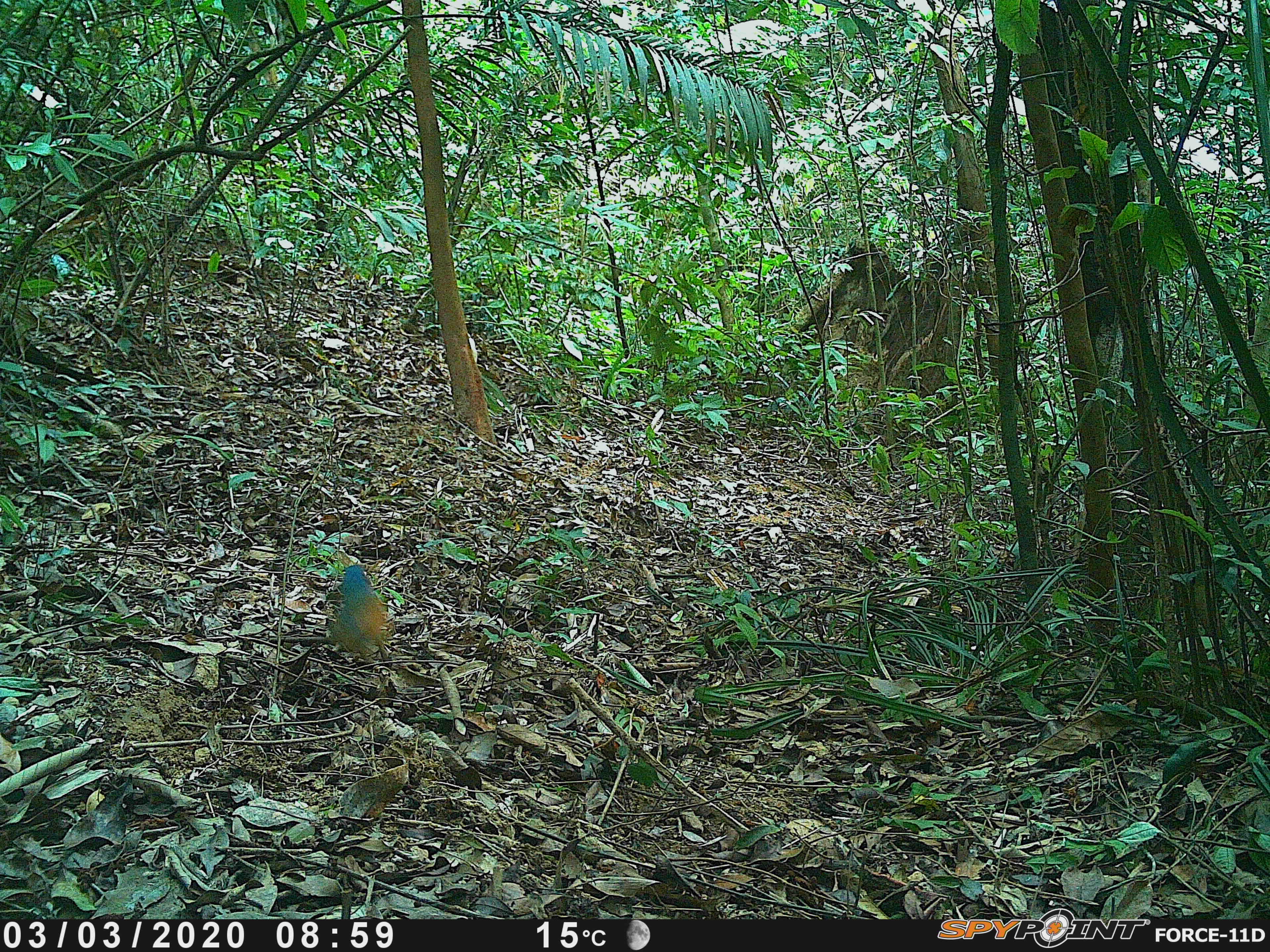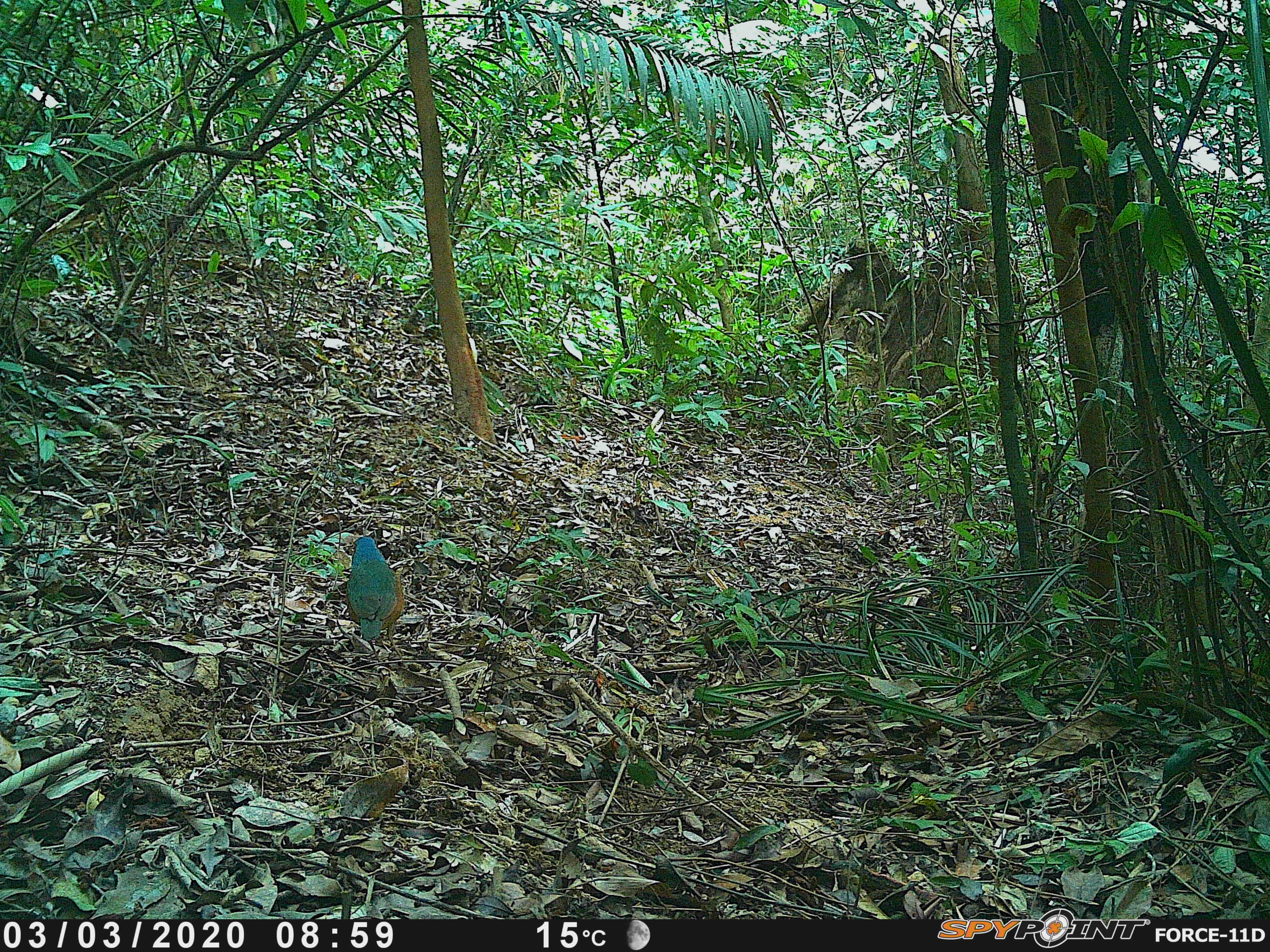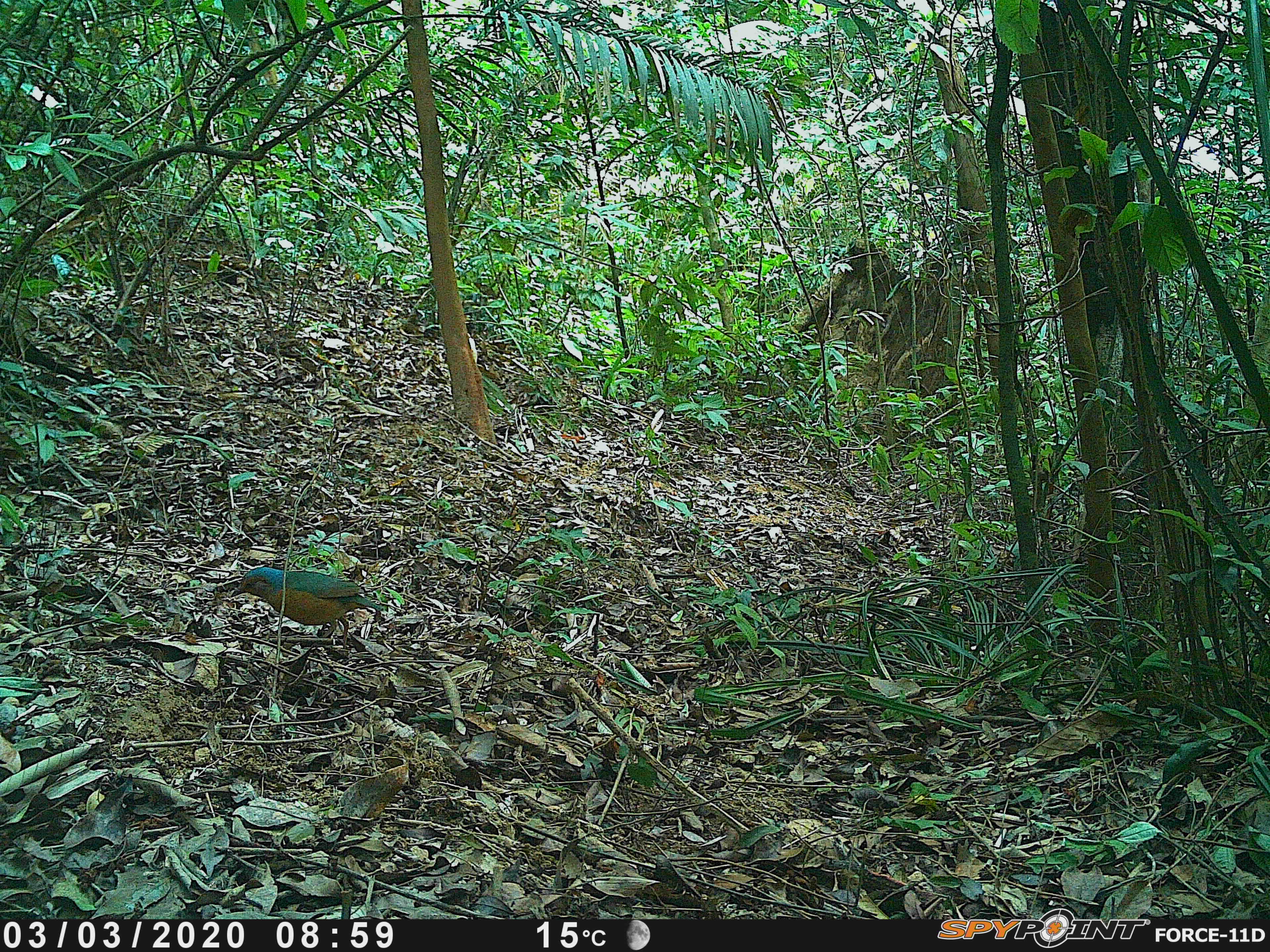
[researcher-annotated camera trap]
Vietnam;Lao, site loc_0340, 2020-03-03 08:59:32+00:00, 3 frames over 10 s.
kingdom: Animalia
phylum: Chordata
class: Aves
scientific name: Aves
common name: bird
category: unidentified bird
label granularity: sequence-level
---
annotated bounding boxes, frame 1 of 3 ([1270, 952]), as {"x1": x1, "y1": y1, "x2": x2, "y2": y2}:
unidentified bird: {"x1": 327, "y1": 563, "x2": 386, "y2": 658}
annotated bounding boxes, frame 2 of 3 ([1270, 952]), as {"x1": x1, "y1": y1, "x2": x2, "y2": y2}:
unidentified bird: {"x1": 345, "y1": 535, "x2": 405, "y2": 661}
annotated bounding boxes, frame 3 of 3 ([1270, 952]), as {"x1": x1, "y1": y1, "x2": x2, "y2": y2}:
unidentified bird: {"x1": 229, "y1": 566, "x2": 383, "y2": 649}